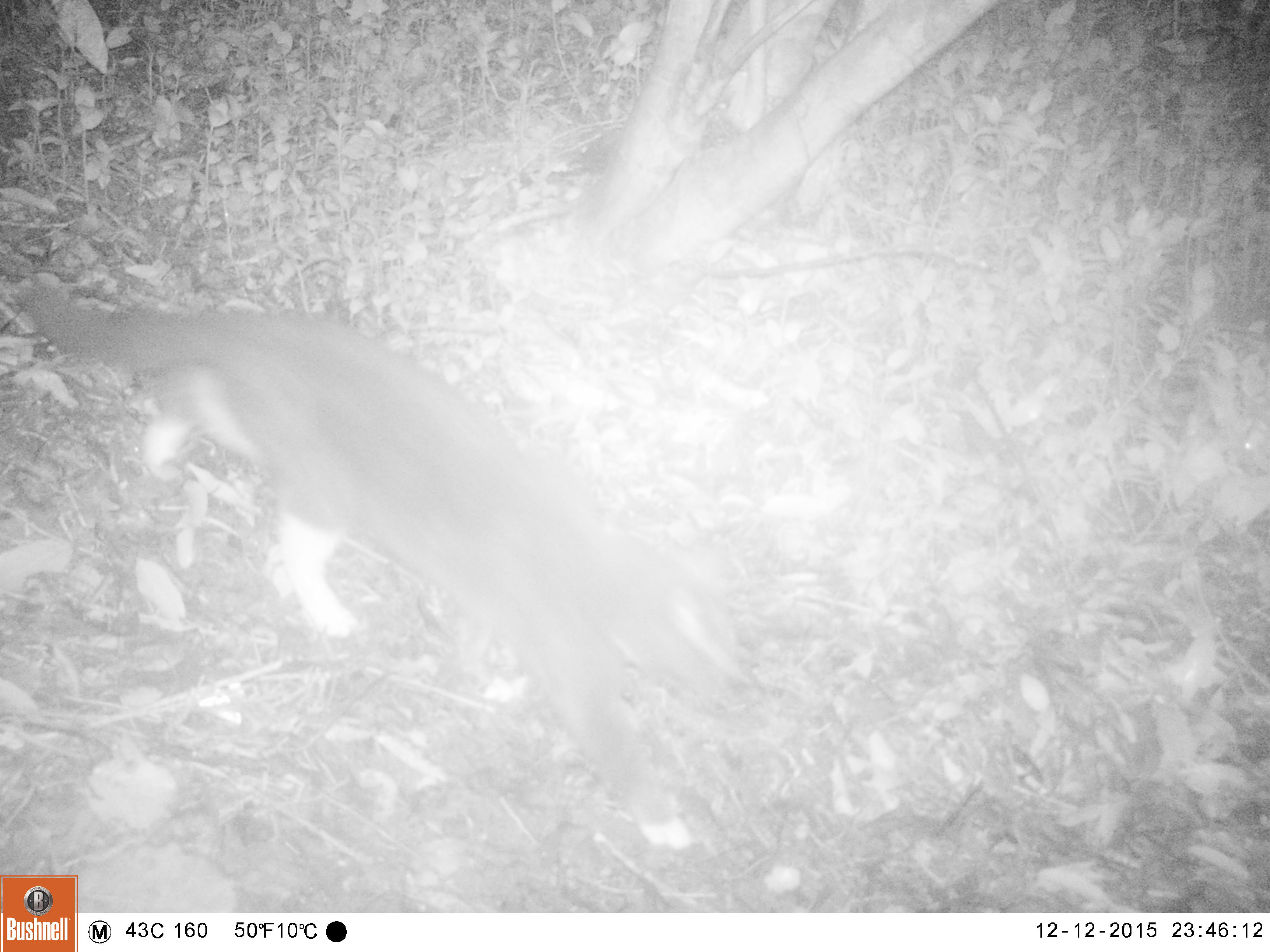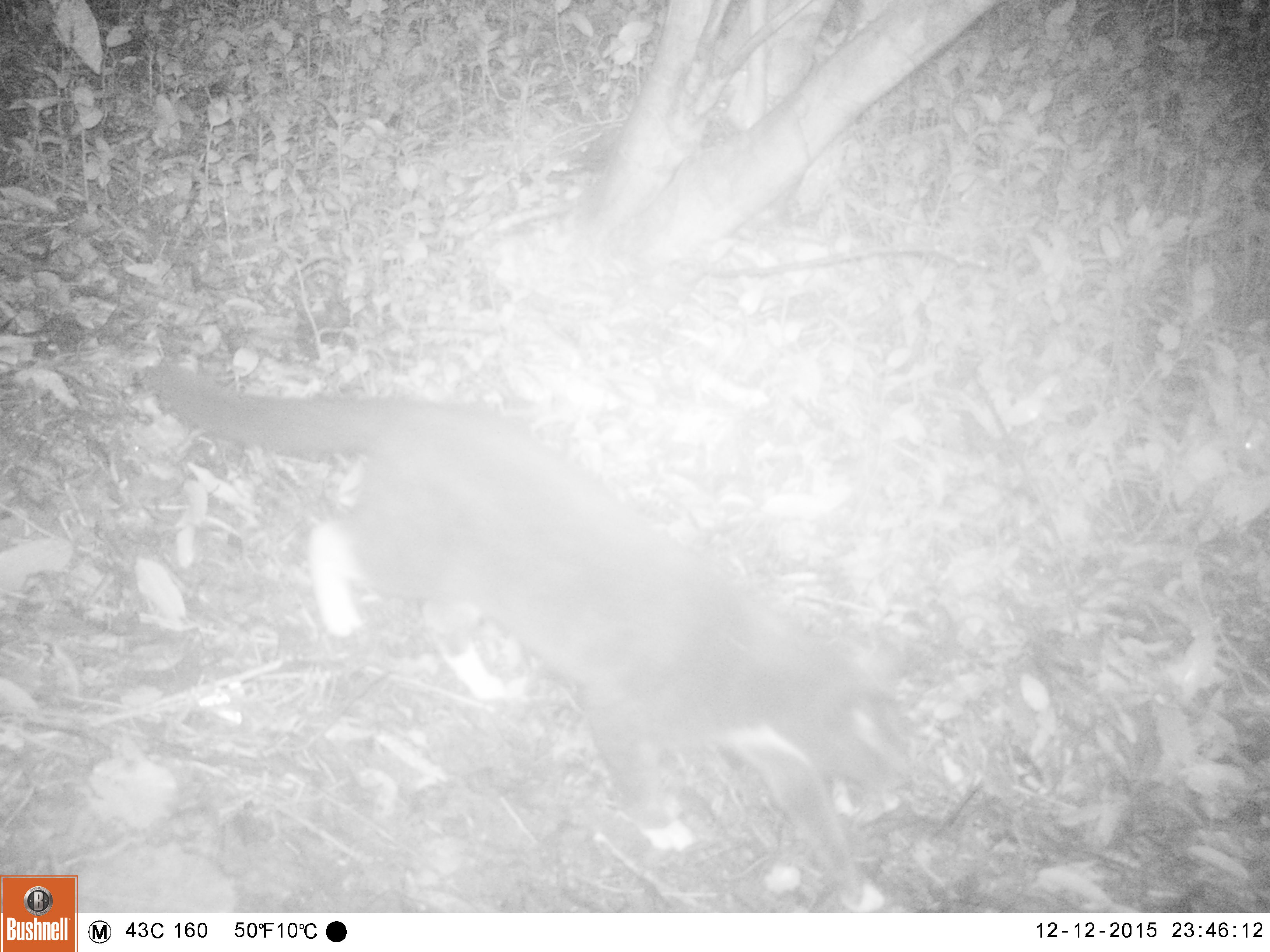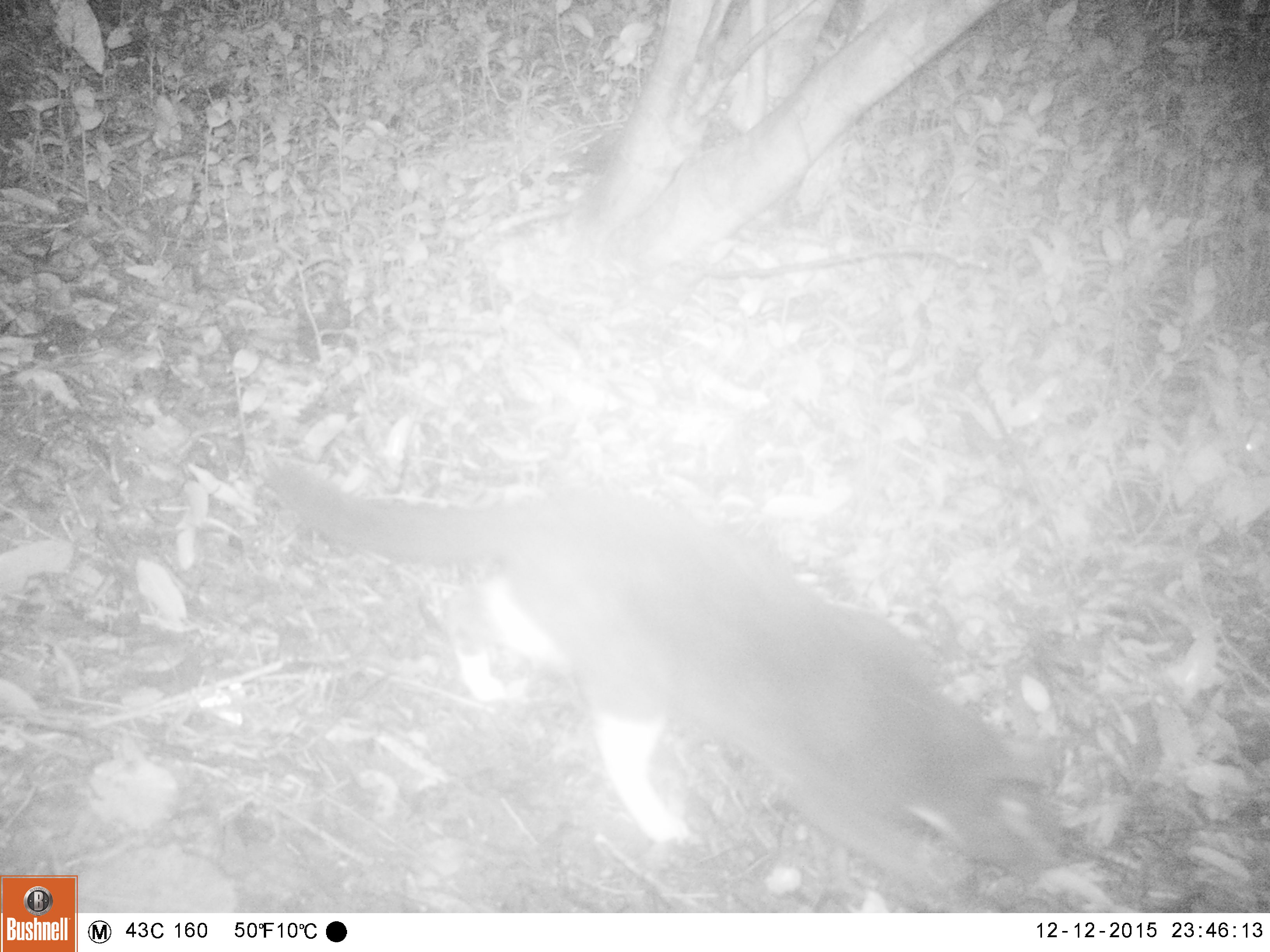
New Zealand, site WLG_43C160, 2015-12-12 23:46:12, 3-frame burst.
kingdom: Animalia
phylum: Chordata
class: Mammalia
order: Carnivora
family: Felidae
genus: Felis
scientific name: Felis catus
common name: domestic cat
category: cat